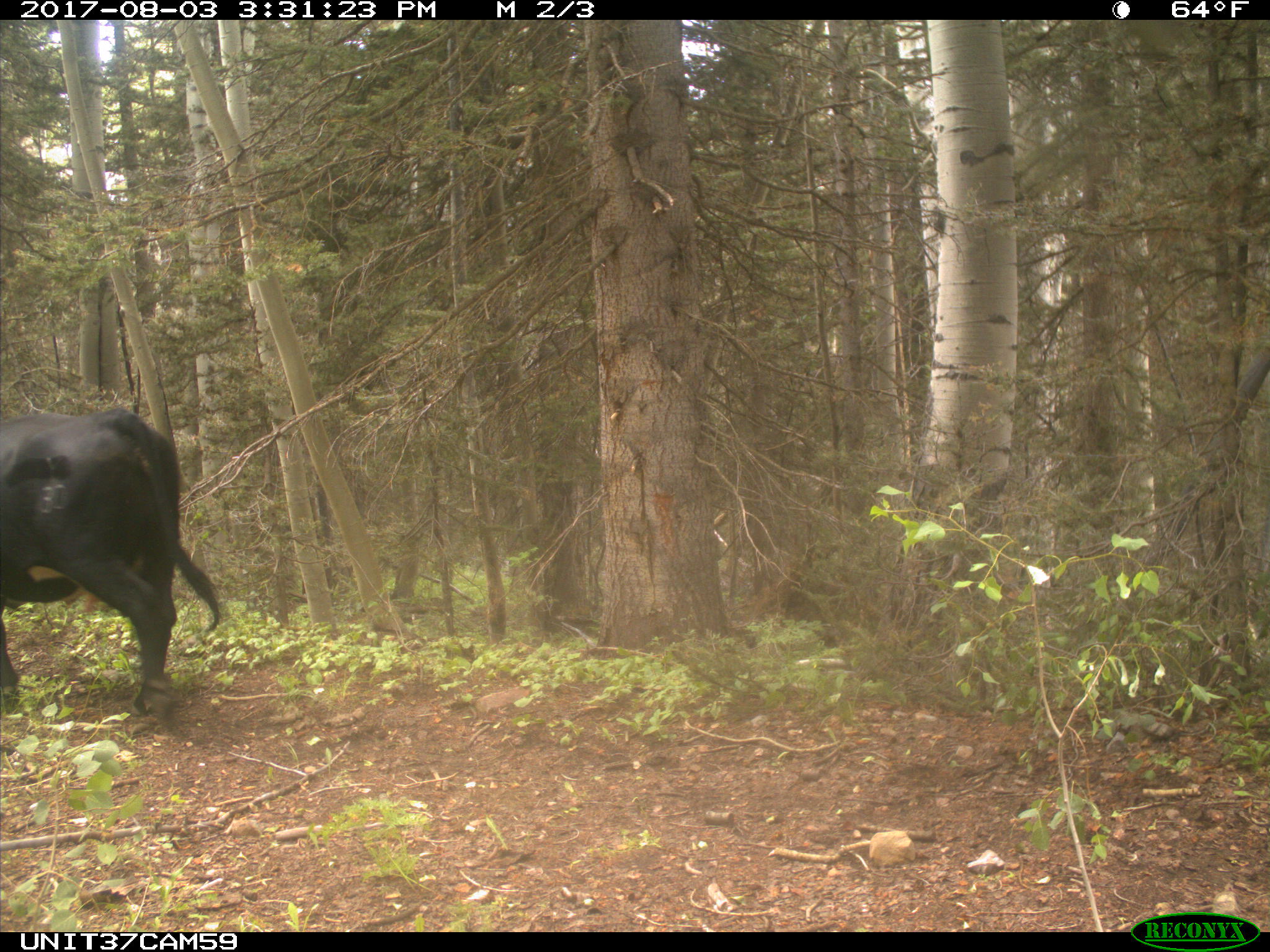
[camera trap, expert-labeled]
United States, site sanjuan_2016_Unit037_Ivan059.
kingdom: Animalia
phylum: Chordata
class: Mammalia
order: Artiodactyla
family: Bovidae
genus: Bos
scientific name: Bos taurus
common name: domestic cow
Bos taurus (domestic cow).